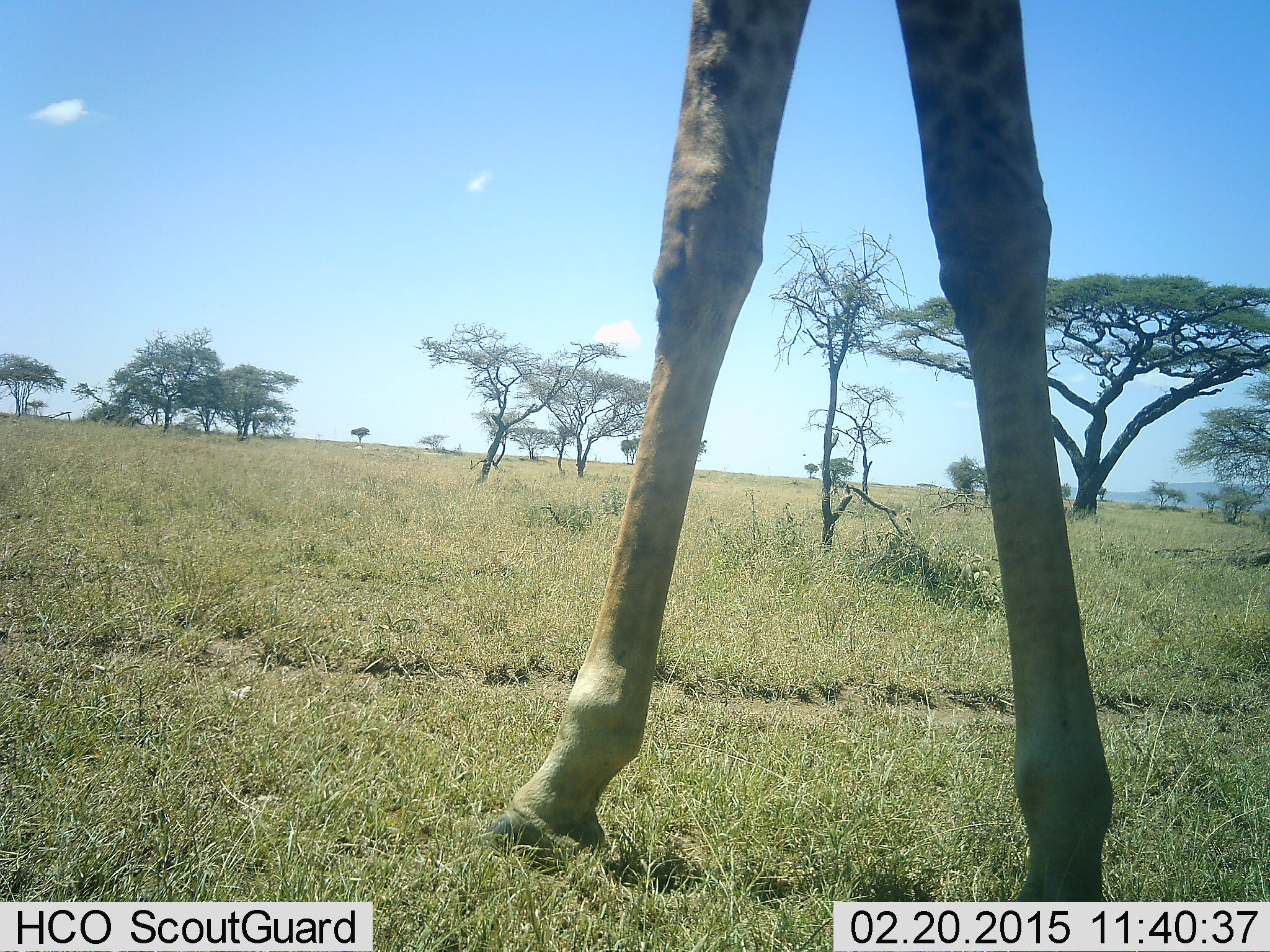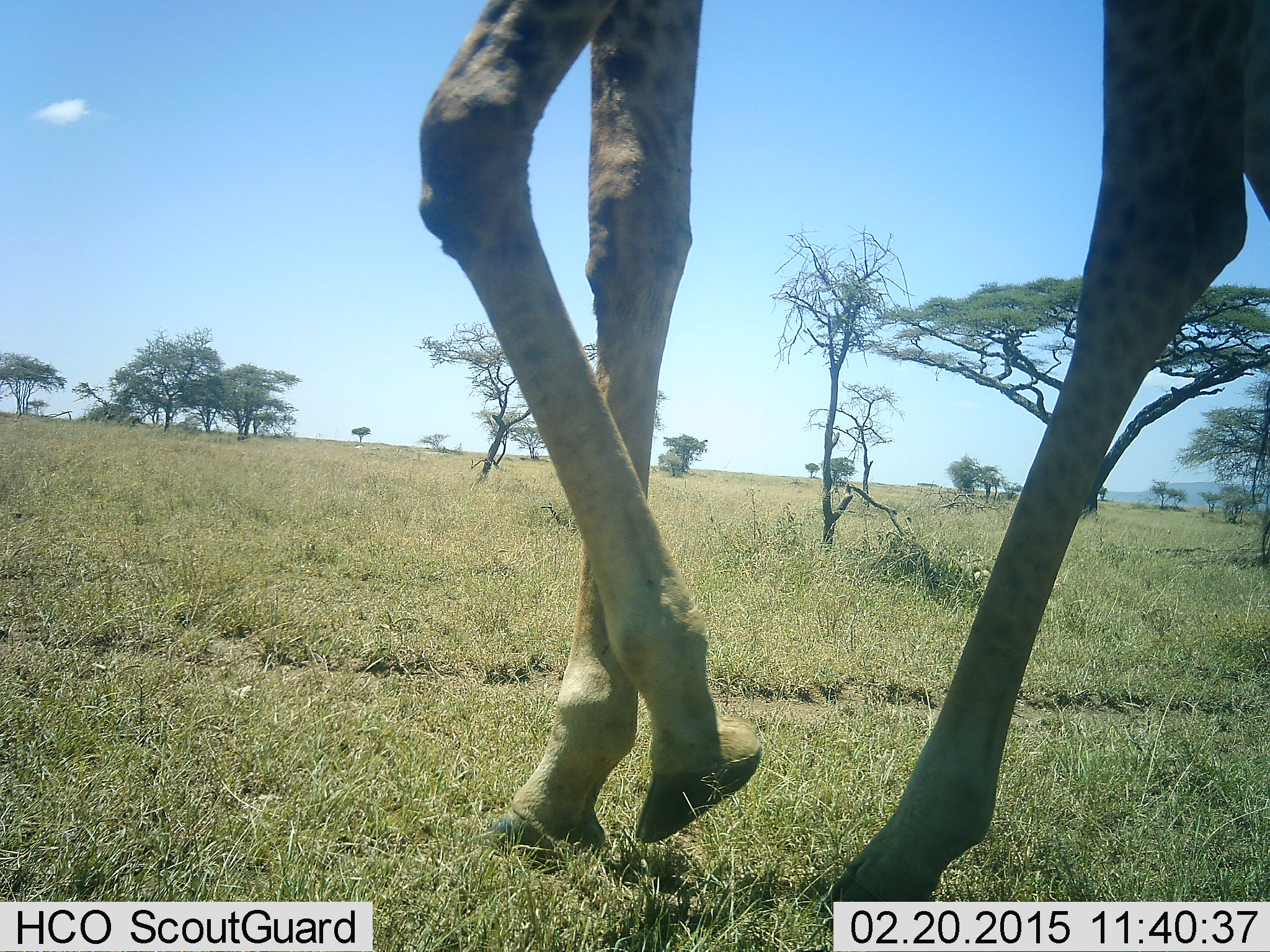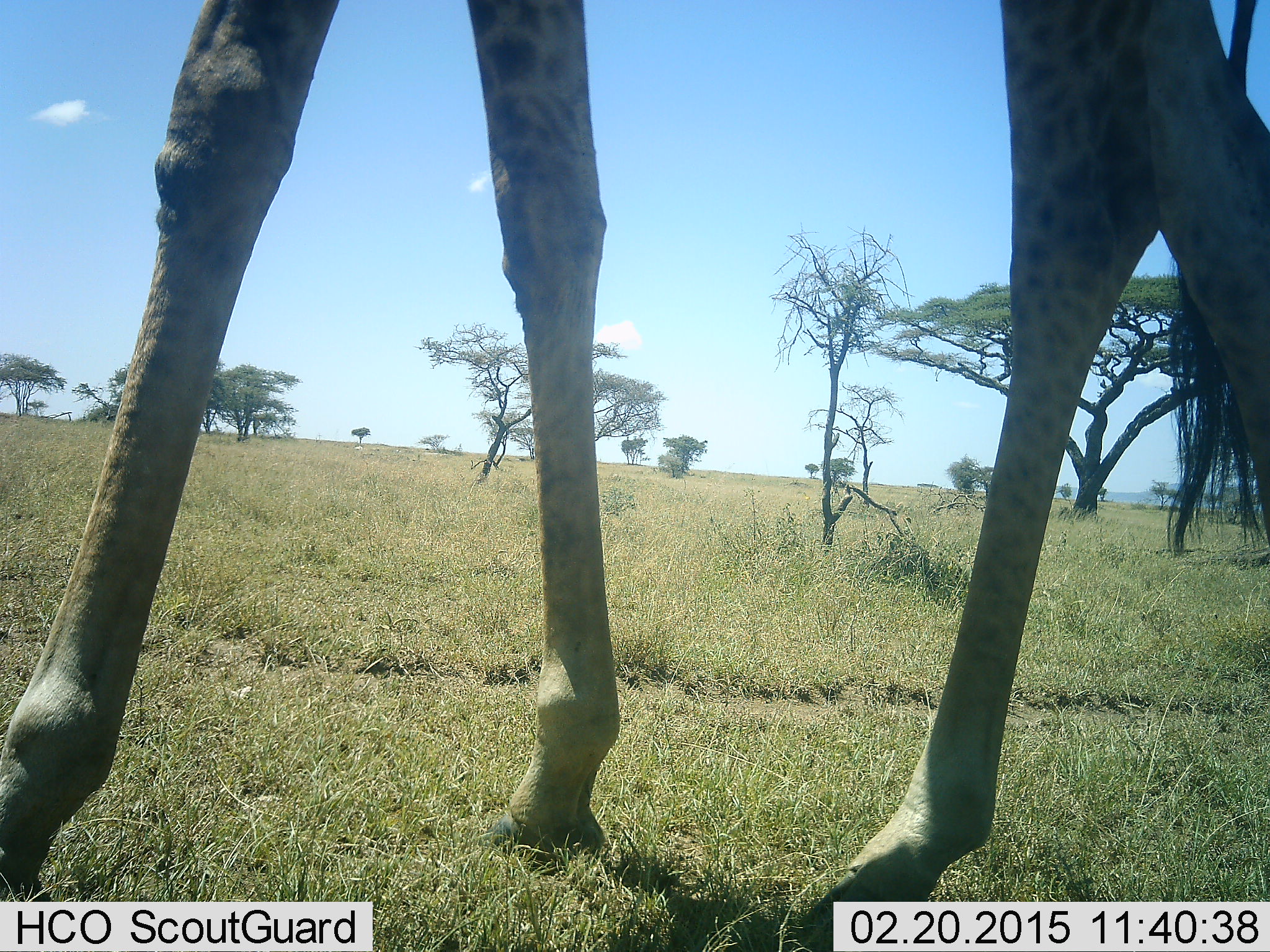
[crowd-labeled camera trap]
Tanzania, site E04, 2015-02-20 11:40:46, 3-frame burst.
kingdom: Animalia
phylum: Chordata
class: Mammalia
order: Artiodactyla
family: Giraffidae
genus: Giraffa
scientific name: Giraffa camelopardalis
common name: giraffe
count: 1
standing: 0%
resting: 0%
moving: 100%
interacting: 0%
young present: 0%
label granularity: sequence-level